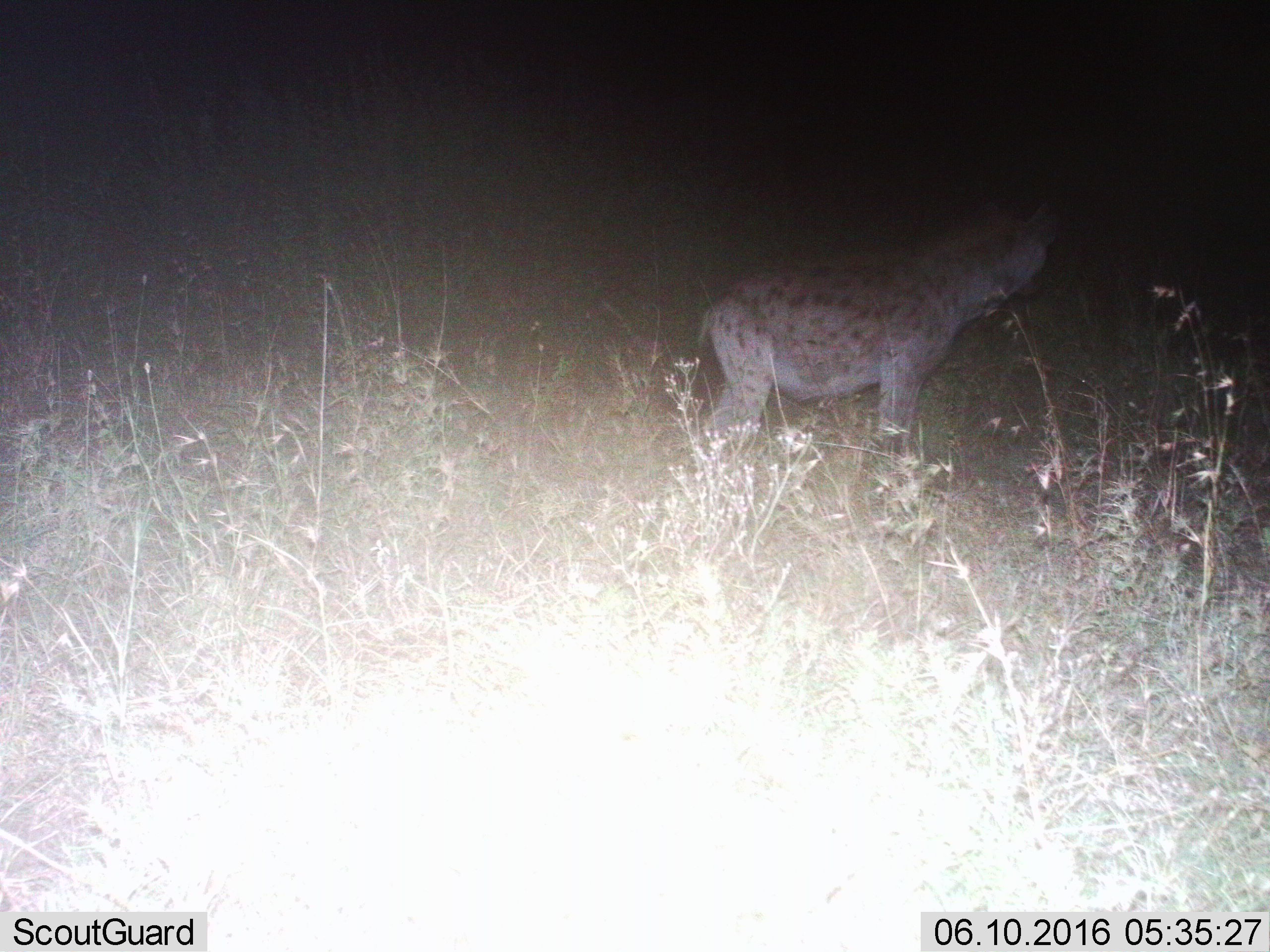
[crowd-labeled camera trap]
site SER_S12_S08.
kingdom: Animalia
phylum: Chordata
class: Mammalia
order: Carnivora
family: Hyaenidae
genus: Crocuta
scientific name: Crocuta crocuta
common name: spotted hyena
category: hyenaspotted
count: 1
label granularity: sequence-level